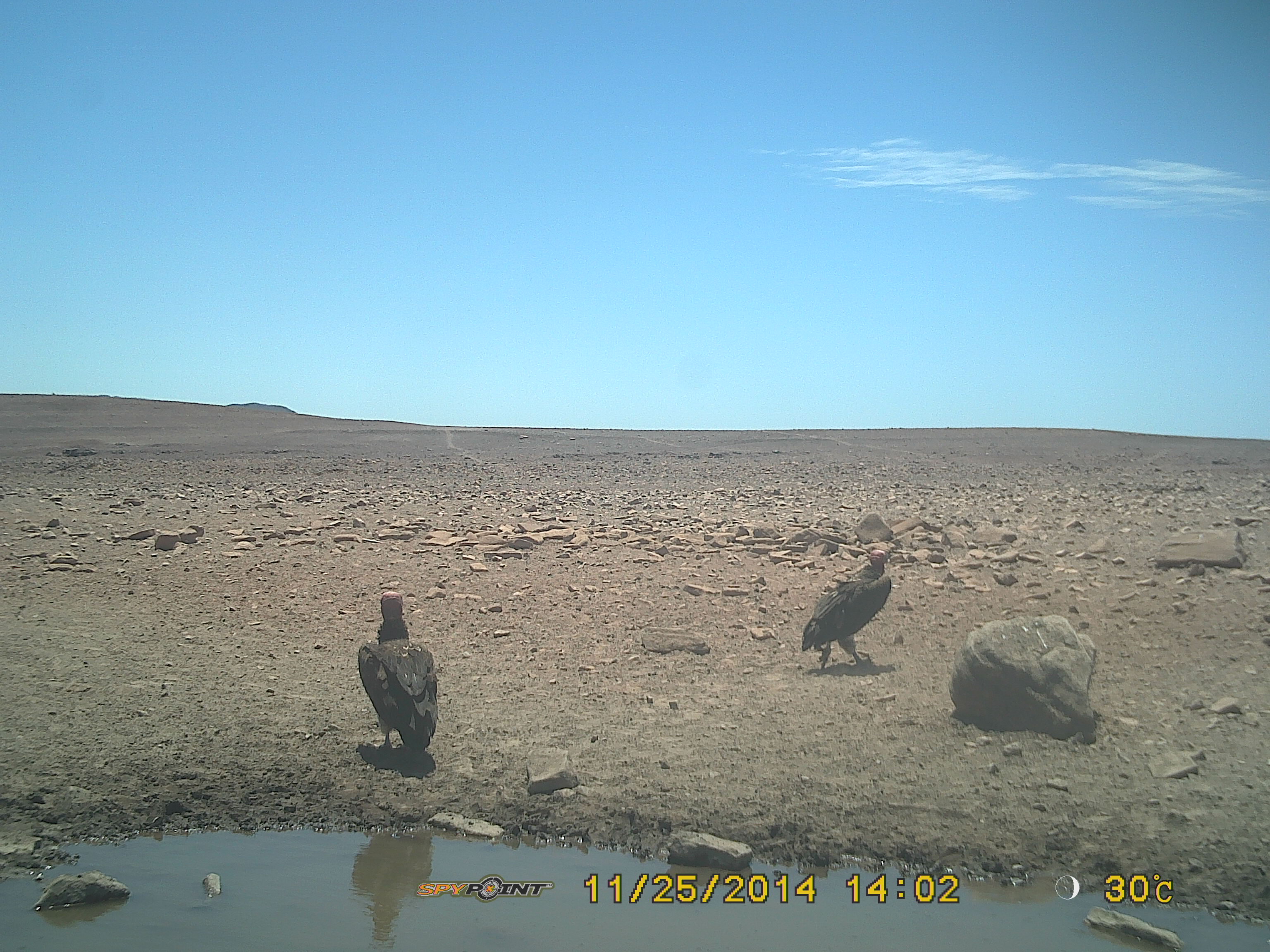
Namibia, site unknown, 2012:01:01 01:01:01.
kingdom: Animalia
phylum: Chordata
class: Aves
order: Accipitriformes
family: Accipitridae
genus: Torgos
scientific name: Torgos tracheliotos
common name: lappet-faced vulture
Torgos tracheliotos (lappet-faced vulture).